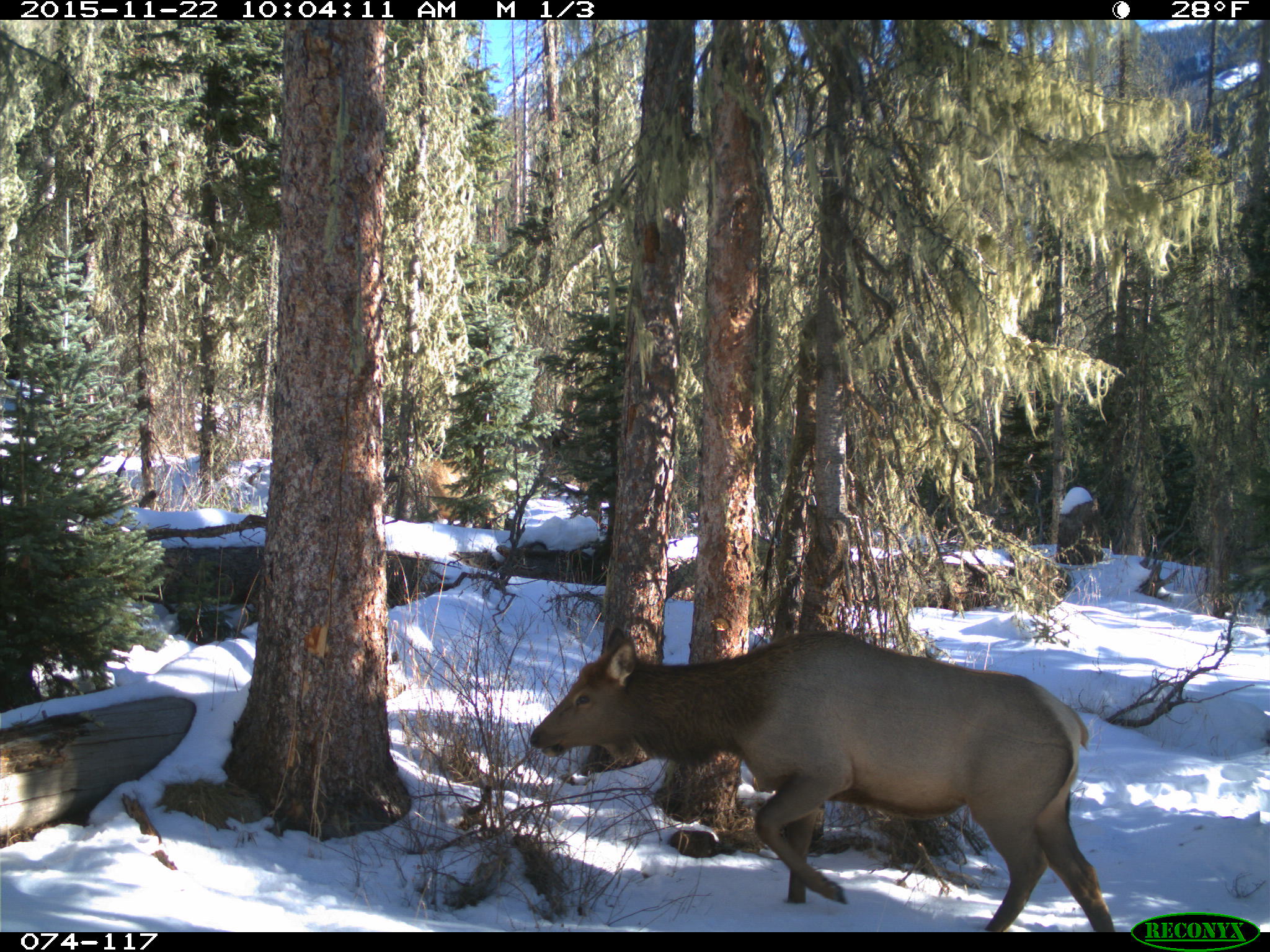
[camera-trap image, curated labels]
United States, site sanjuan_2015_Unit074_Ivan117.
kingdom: Animalia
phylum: Chordata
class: Mammalia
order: Artiodactyla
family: Cervidae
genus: Cervus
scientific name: Cervus elaphus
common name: red deer